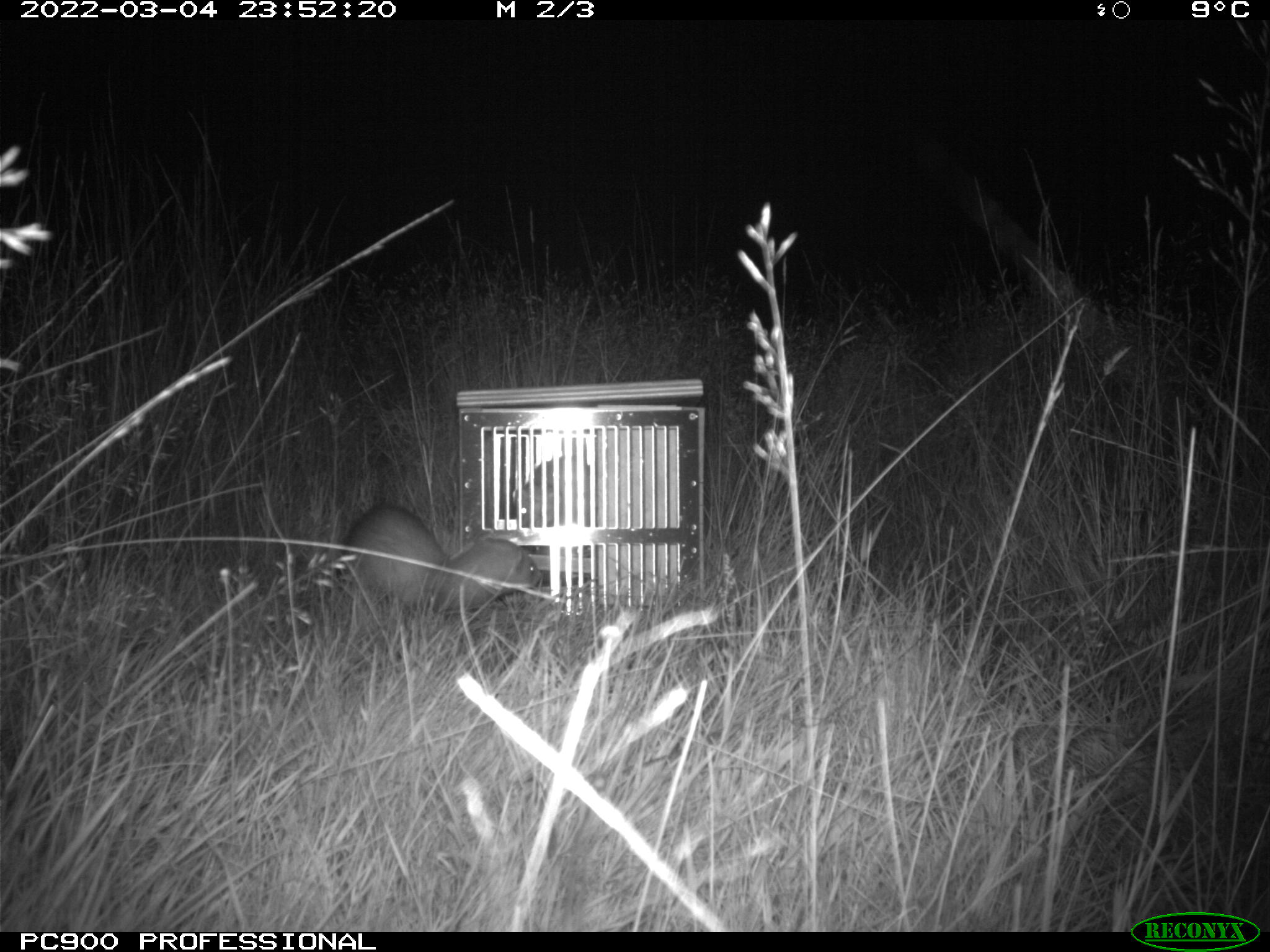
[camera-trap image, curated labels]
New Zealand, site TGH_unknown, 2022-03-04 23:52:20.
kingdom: Animalia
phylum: Chordata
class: Mammalia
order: Carnivora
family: Mustelidae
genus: Mustela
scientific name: Mustela furo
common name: ferret